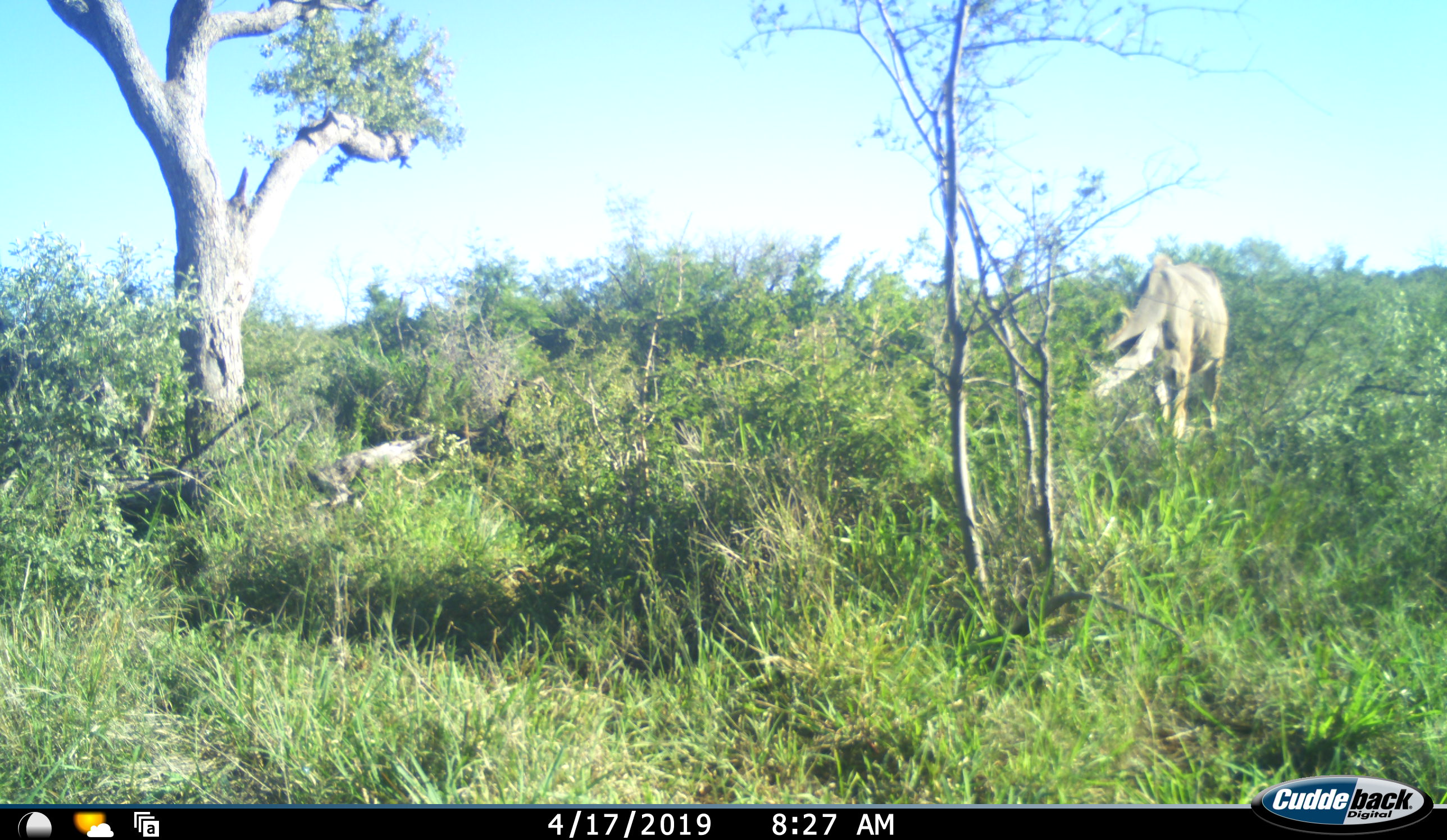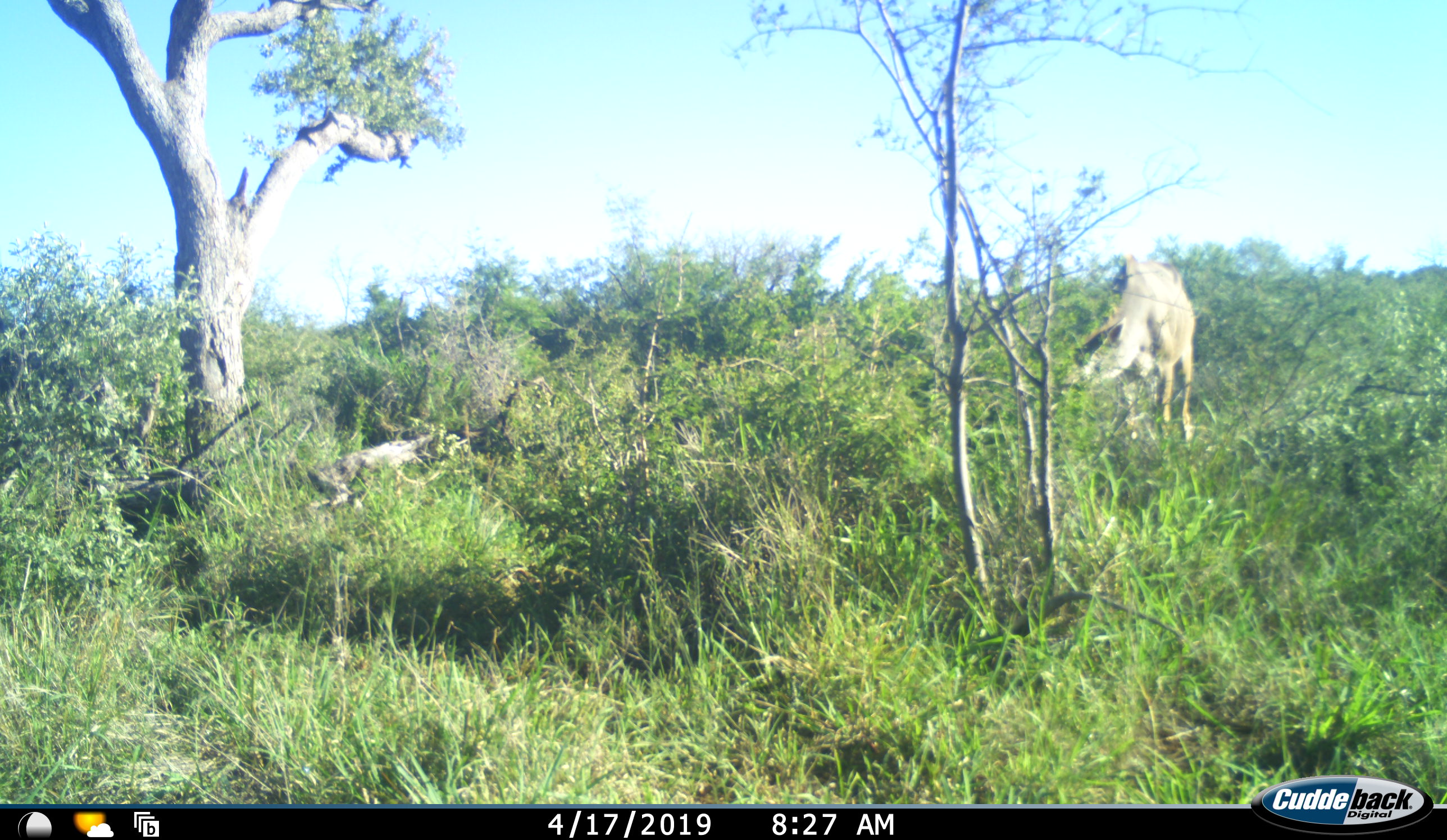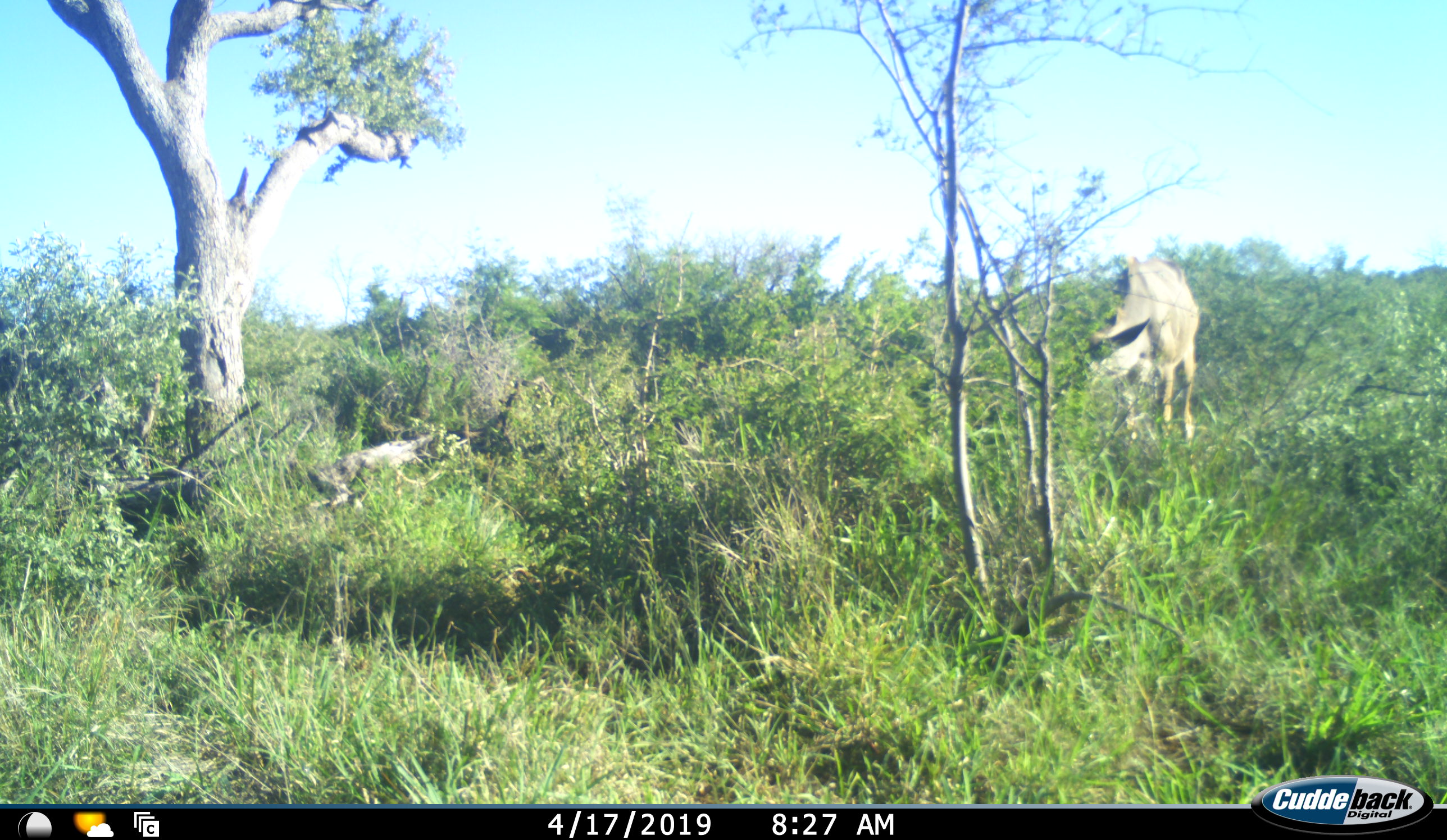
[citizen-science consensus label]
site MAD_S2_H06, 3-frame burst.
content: unidentified animal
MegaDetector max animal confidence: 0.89